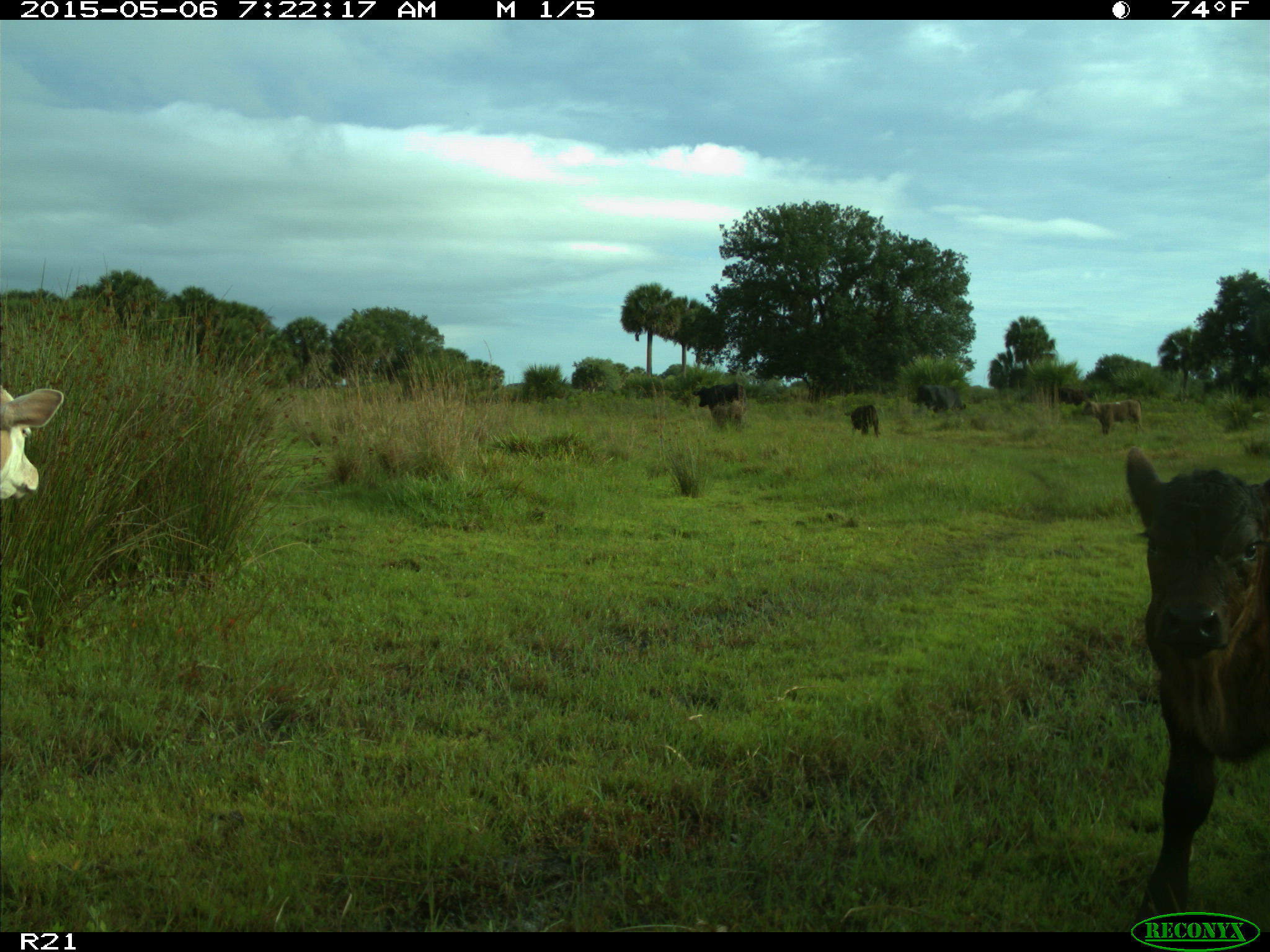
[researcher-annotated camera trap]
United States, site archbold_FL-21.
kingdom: Animalia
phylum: Chordata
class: Mammalia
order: Artiodactyla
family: Bovidae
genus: Bos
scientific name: Bos taurus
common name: domestic cow